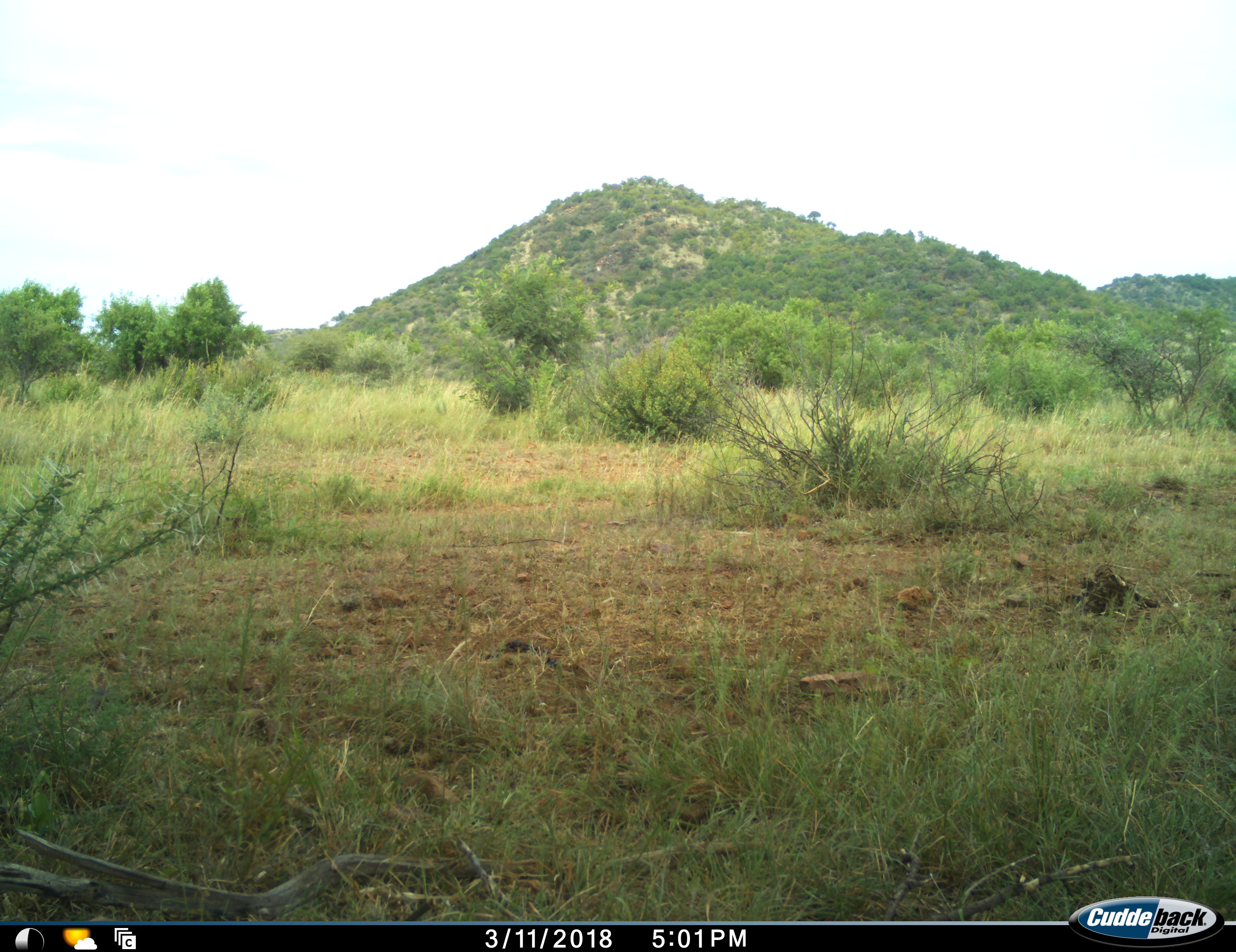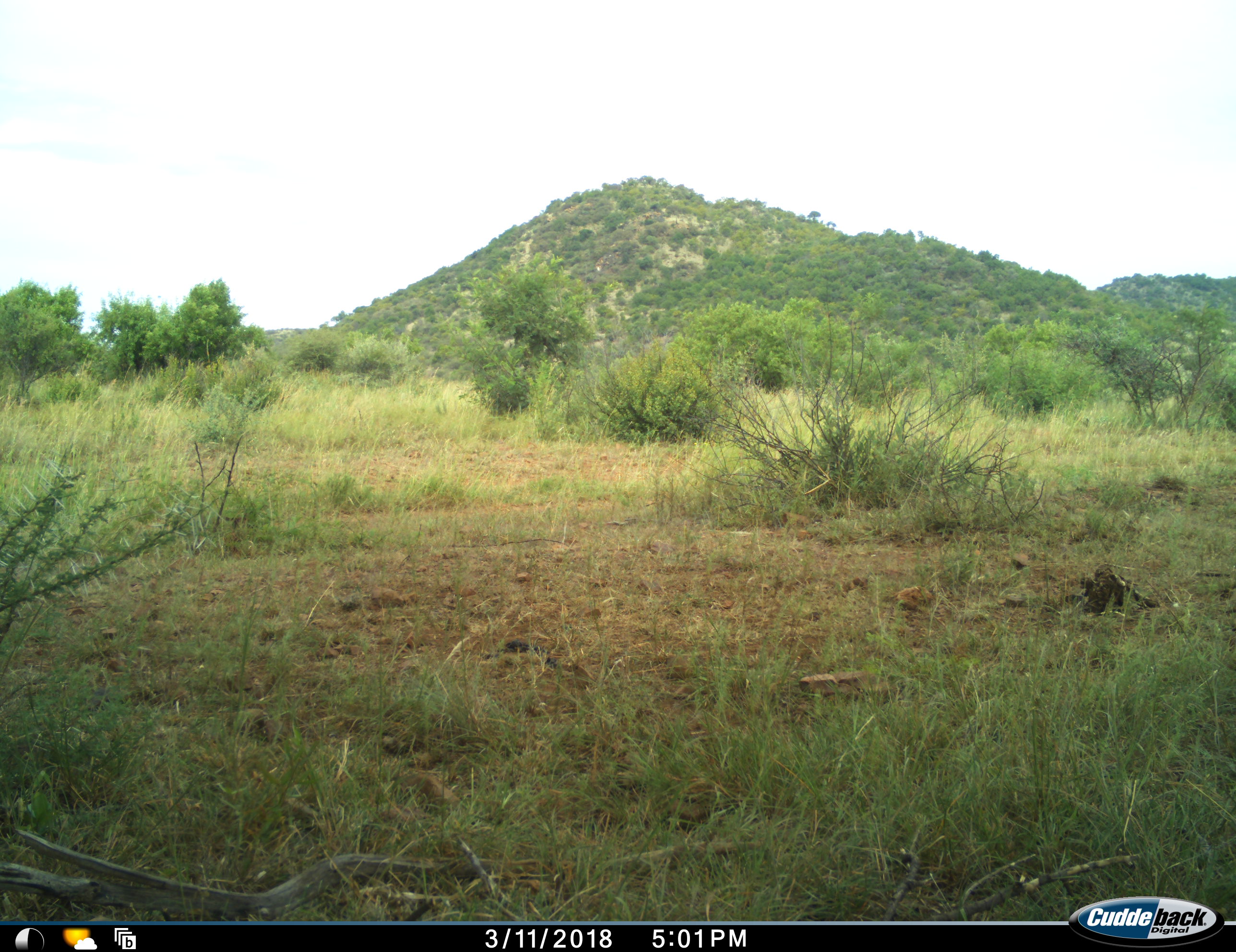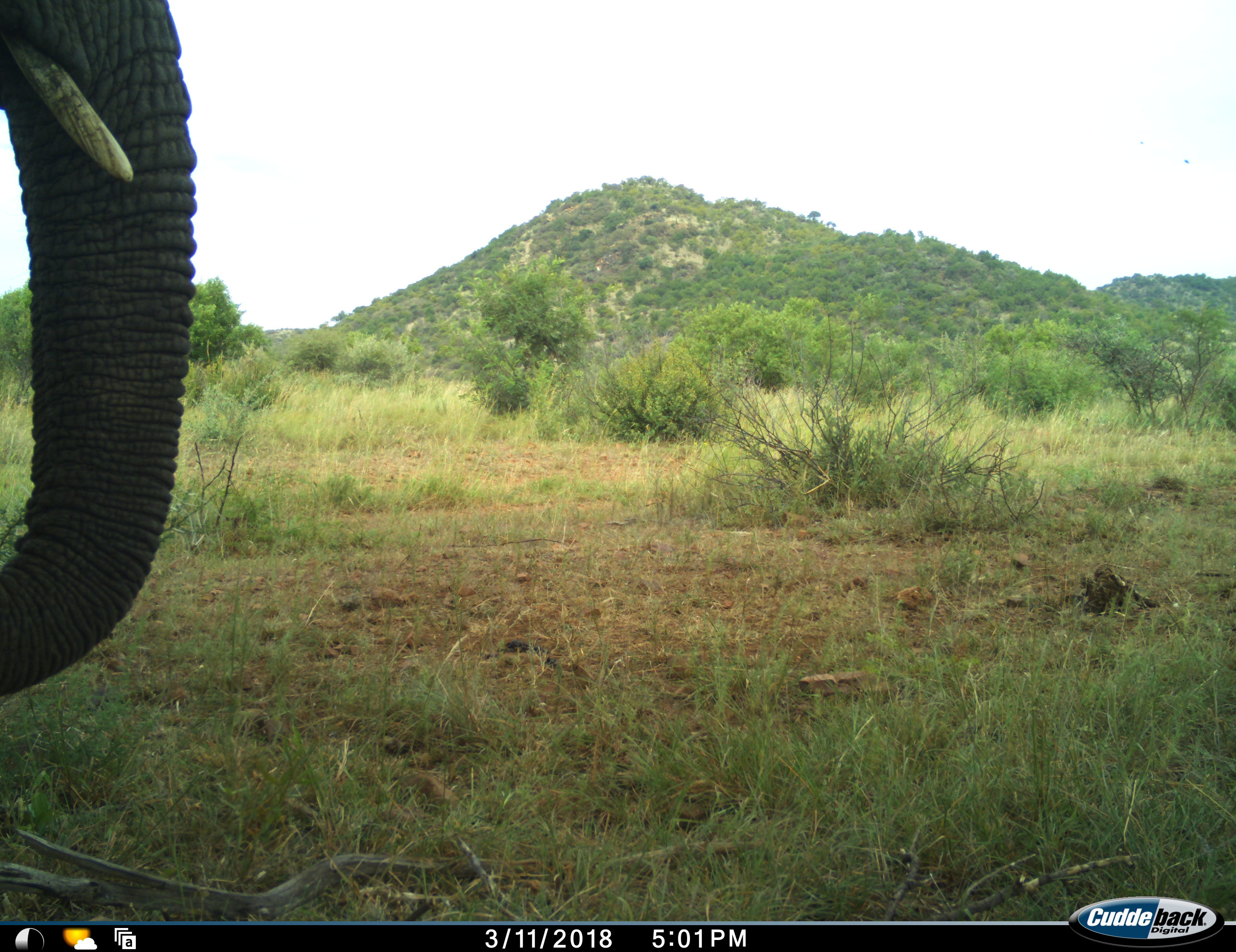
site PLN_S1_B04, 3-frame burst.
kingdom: Animalia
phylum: Chordata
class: Mammalia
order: Proboscidea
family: Elephantidae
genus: Loxodonta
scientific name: Loxodonta africana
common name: african bush elephant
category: elephant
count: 1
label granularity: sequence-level